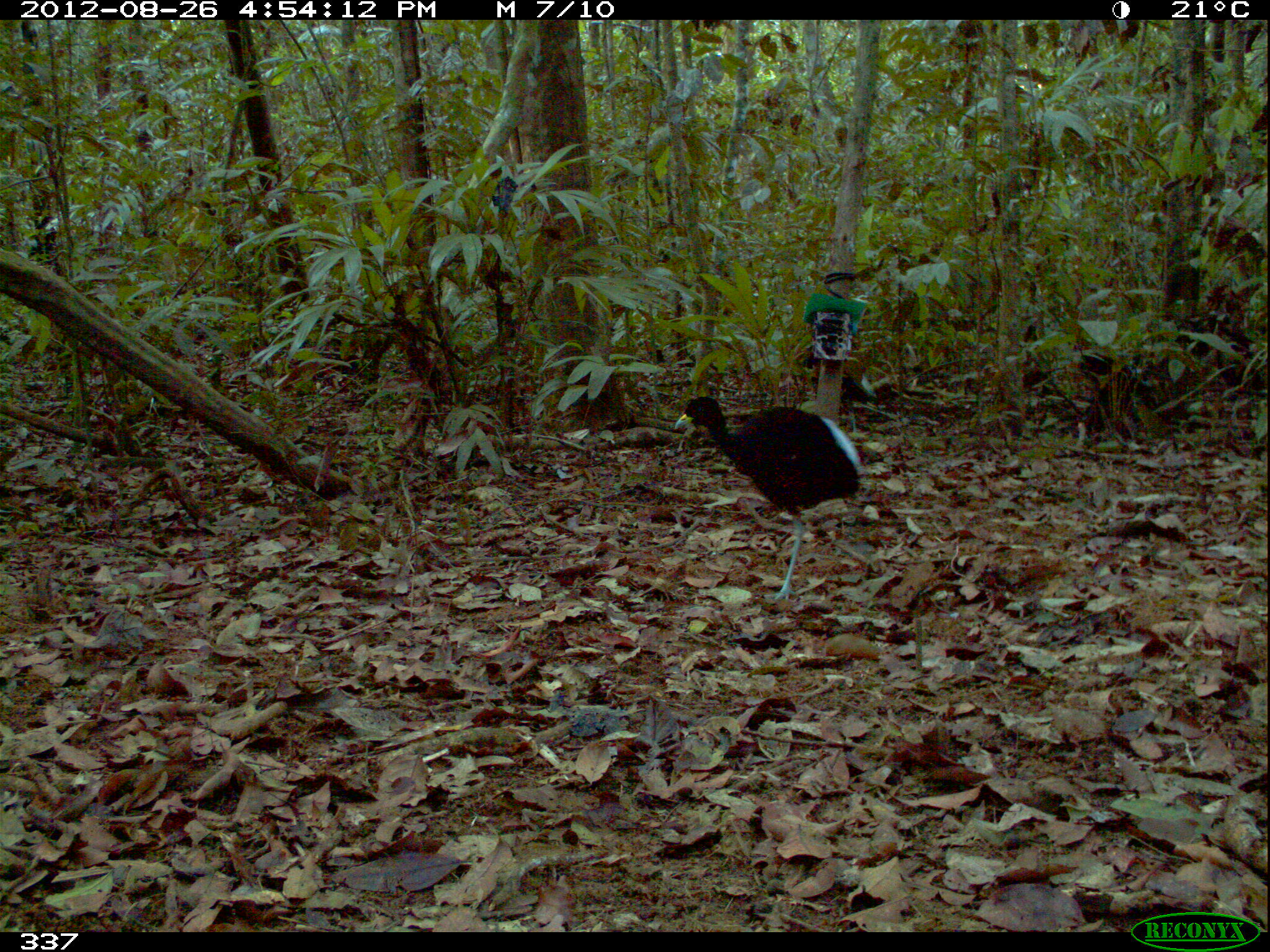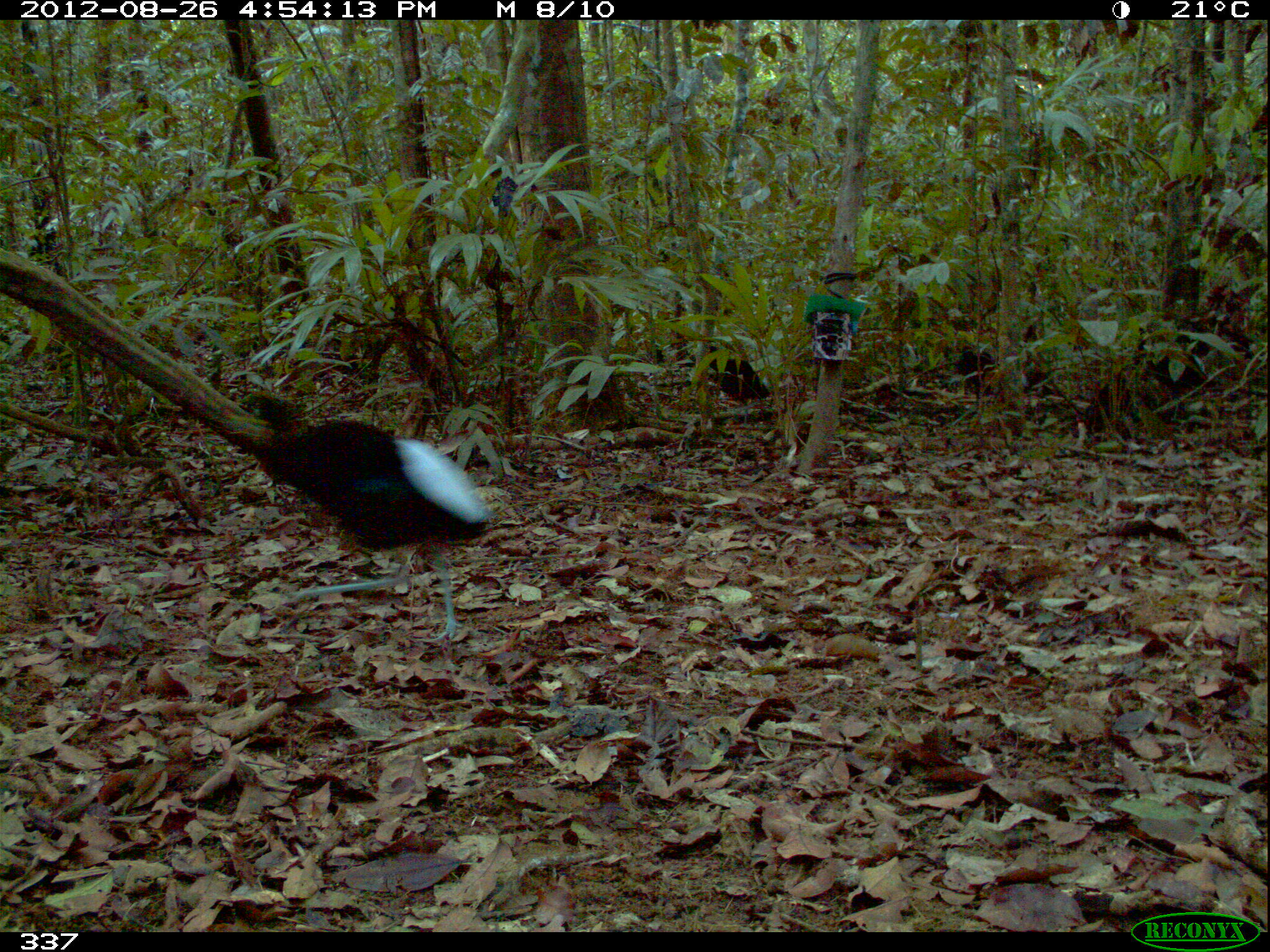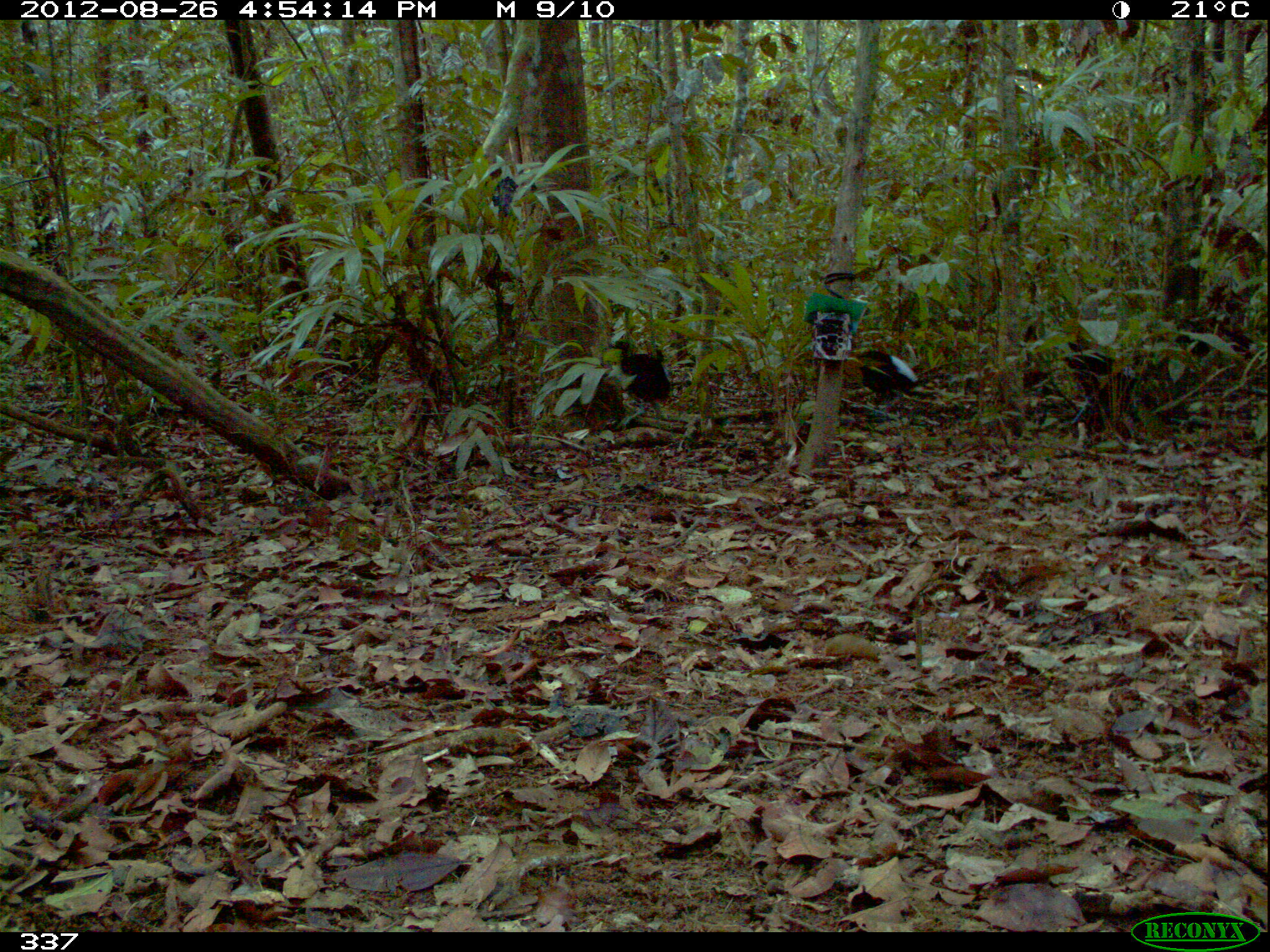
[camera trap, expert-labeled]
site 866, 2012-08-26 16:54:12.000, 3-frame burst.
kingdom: Animalia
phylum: Chordata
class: Aves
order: Gruiformes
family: Psophiidae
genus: Psophia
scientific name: Psophia leucoptera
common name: pale-winged trumpeter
Psophia leucoptera (pale-winged trumpeter).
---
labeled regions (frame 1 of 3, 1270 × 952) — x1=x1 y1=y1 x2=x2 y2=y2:
psophia leucoptera: x1=673 y1=395 x2=863 y2=601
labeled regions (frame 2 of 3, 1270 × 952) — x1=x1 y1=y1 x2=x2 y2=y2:
psophia leucoptera: x1=241 y1=393 x2=489 y2=645; x1=1124 y1=315 x2=1252 y2=428; x1=952 y1=339 x2=1061 y2=415; x1=655 y1=340 x2=770 y2=402